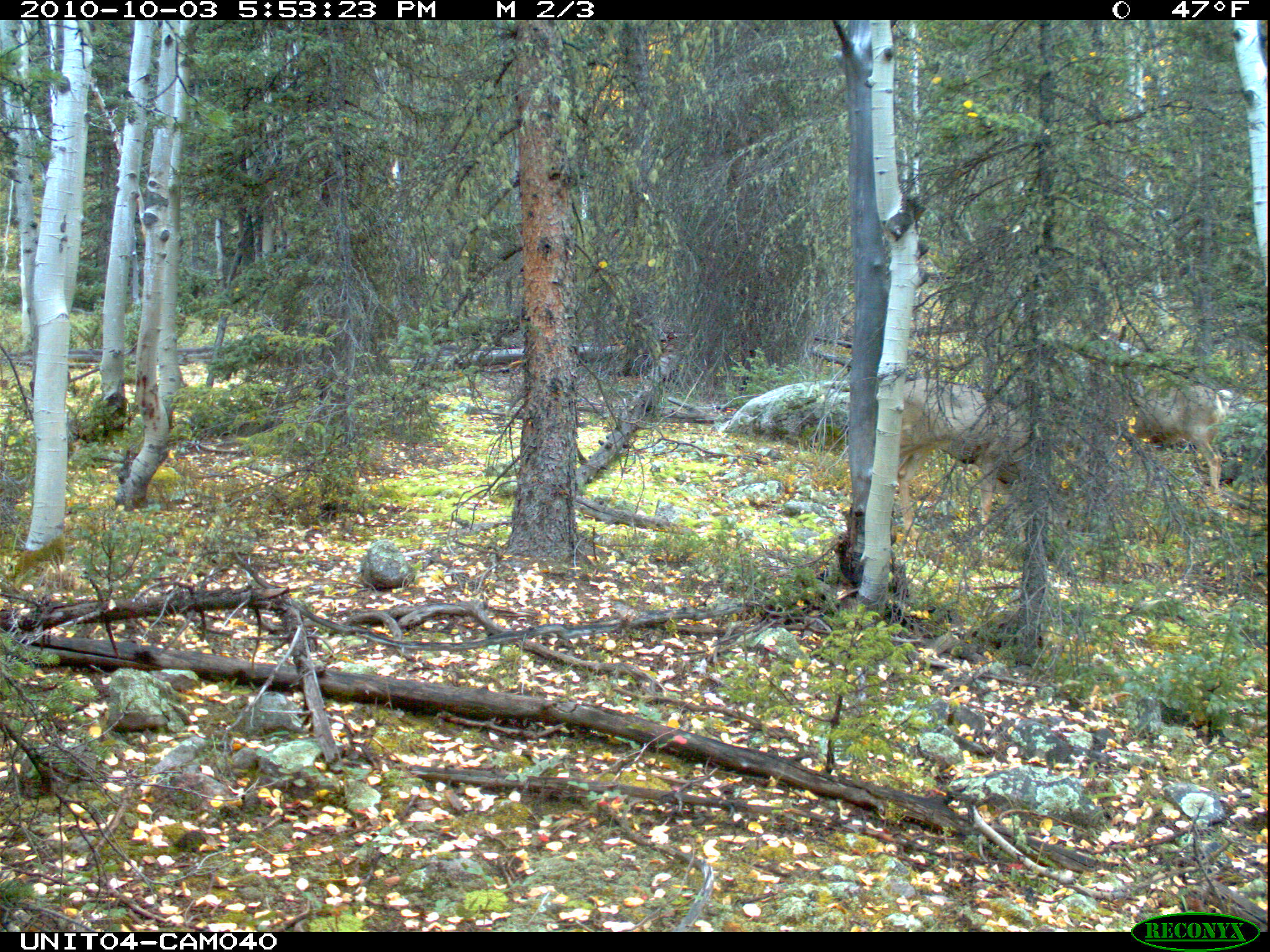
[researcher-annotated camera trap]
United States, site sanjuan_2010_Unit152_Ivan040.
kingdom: Animalia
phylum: Chordata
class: Mammalia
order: Artiodactyla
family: Cervidae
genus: Odocoileus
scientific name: Odocoileus hemionus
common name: mule deer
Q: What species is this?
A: Odocoileus hemionus (mule deer).